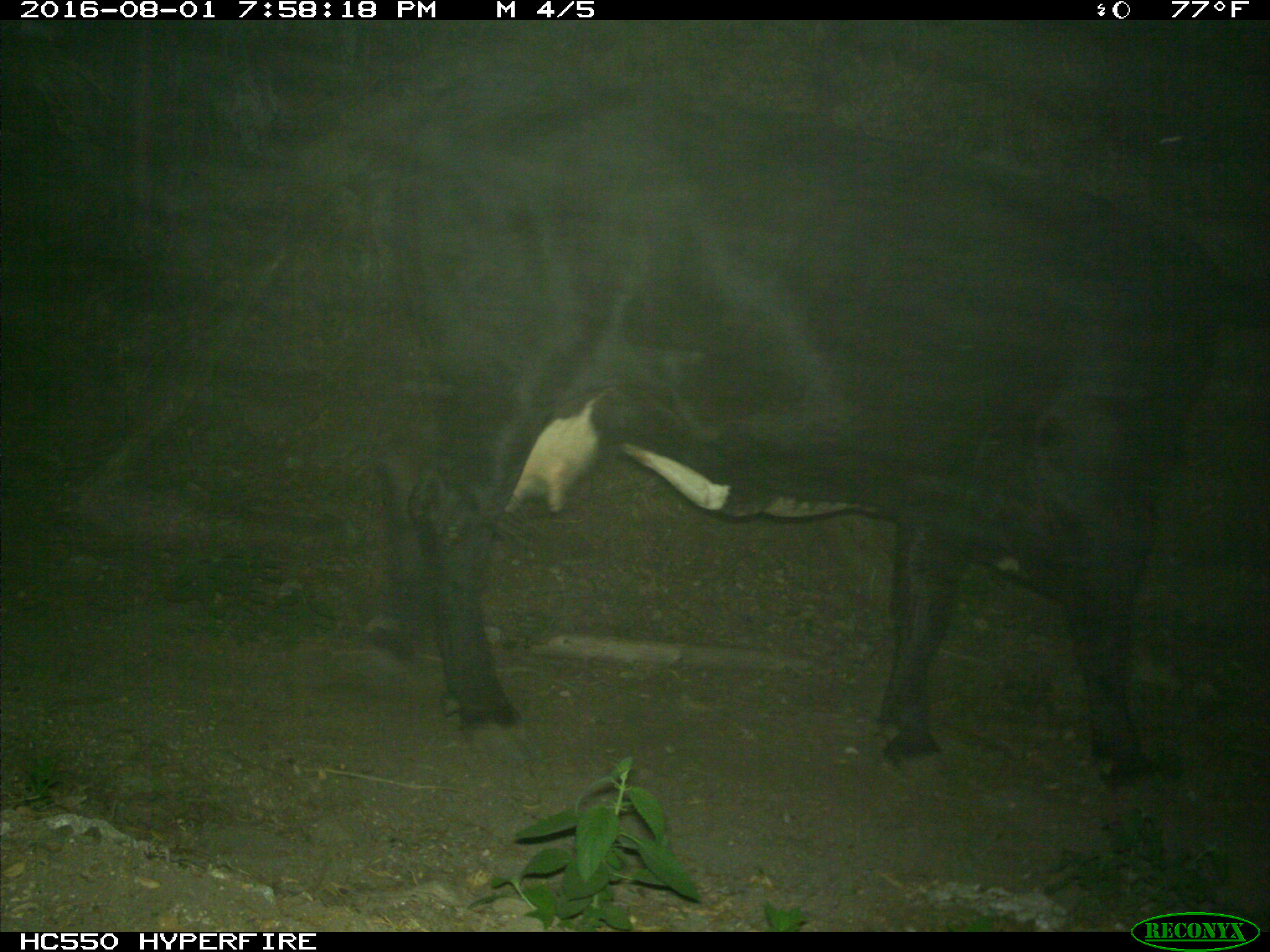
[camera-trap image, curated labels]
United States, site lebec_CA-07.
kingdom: Animalia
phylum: Chordata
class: Mammalia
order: Artiodactyla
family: Bovidae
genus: Bos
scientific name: Bos taurus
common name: domestic cow